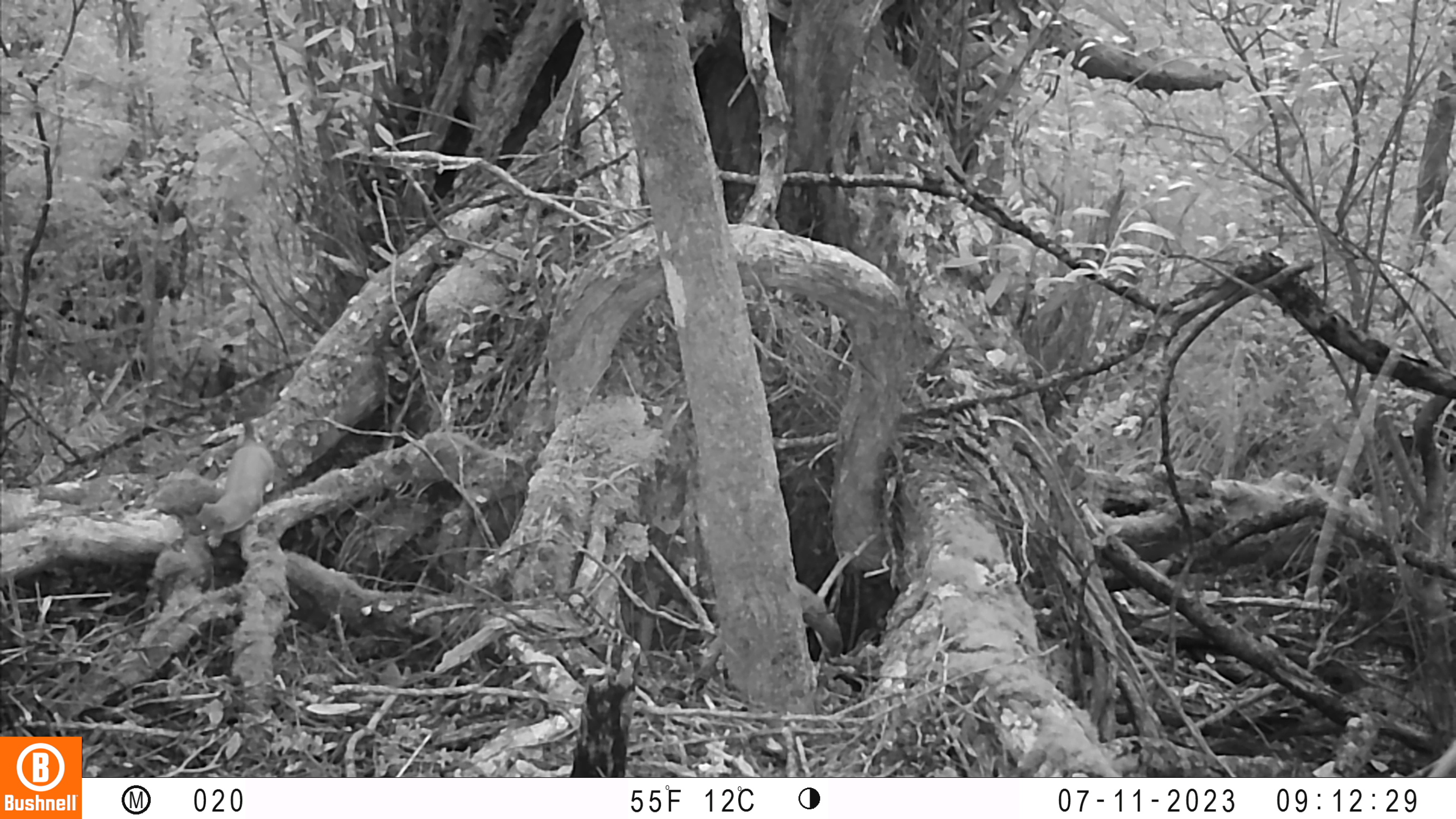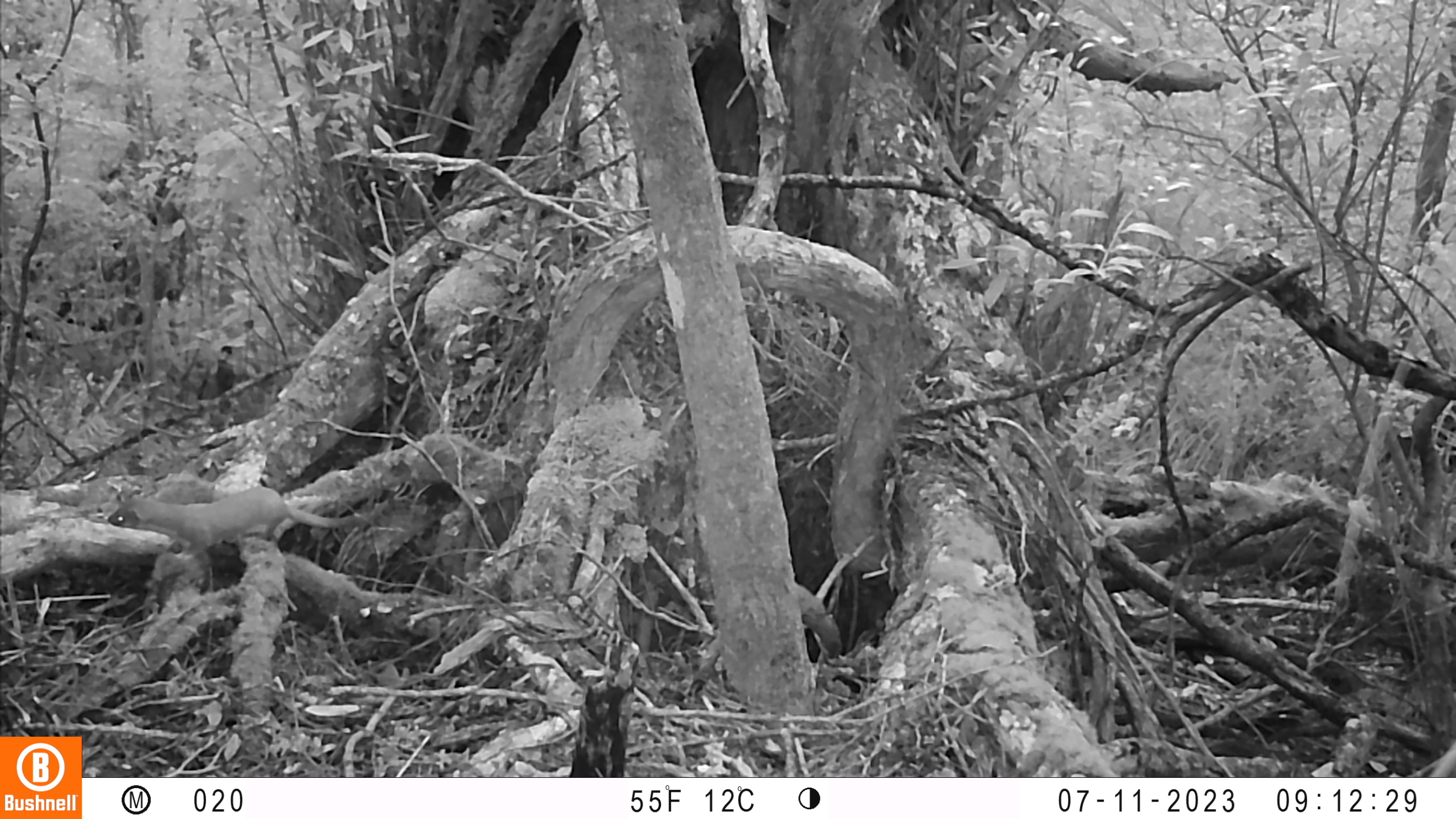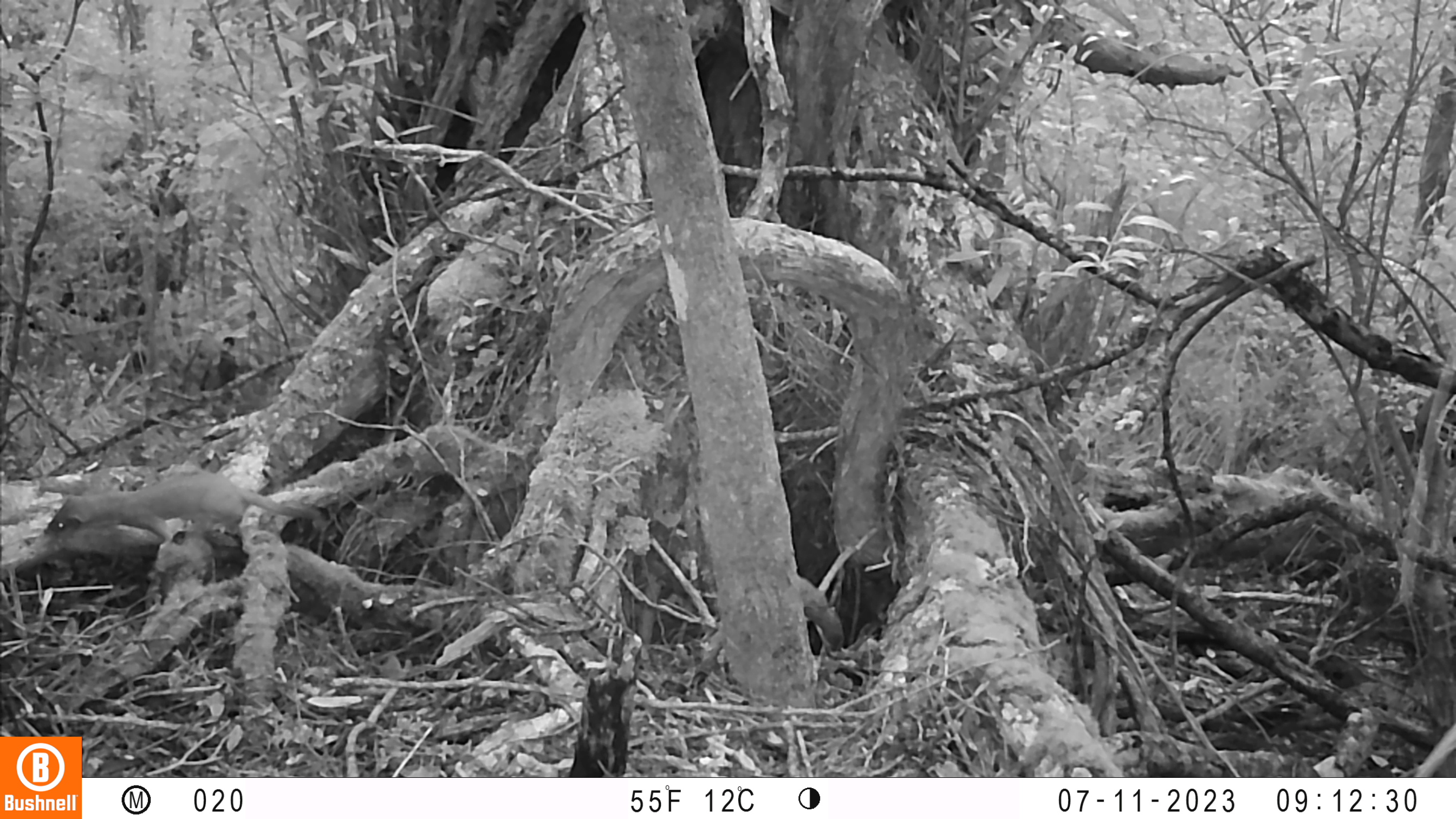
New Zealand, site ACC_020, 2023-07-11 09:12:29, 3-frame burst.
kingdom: Animalia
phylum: Chordata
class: Mammalia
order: Carnivora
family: Mustelidae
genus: Mustela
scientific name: Mustela erminea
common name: stoat